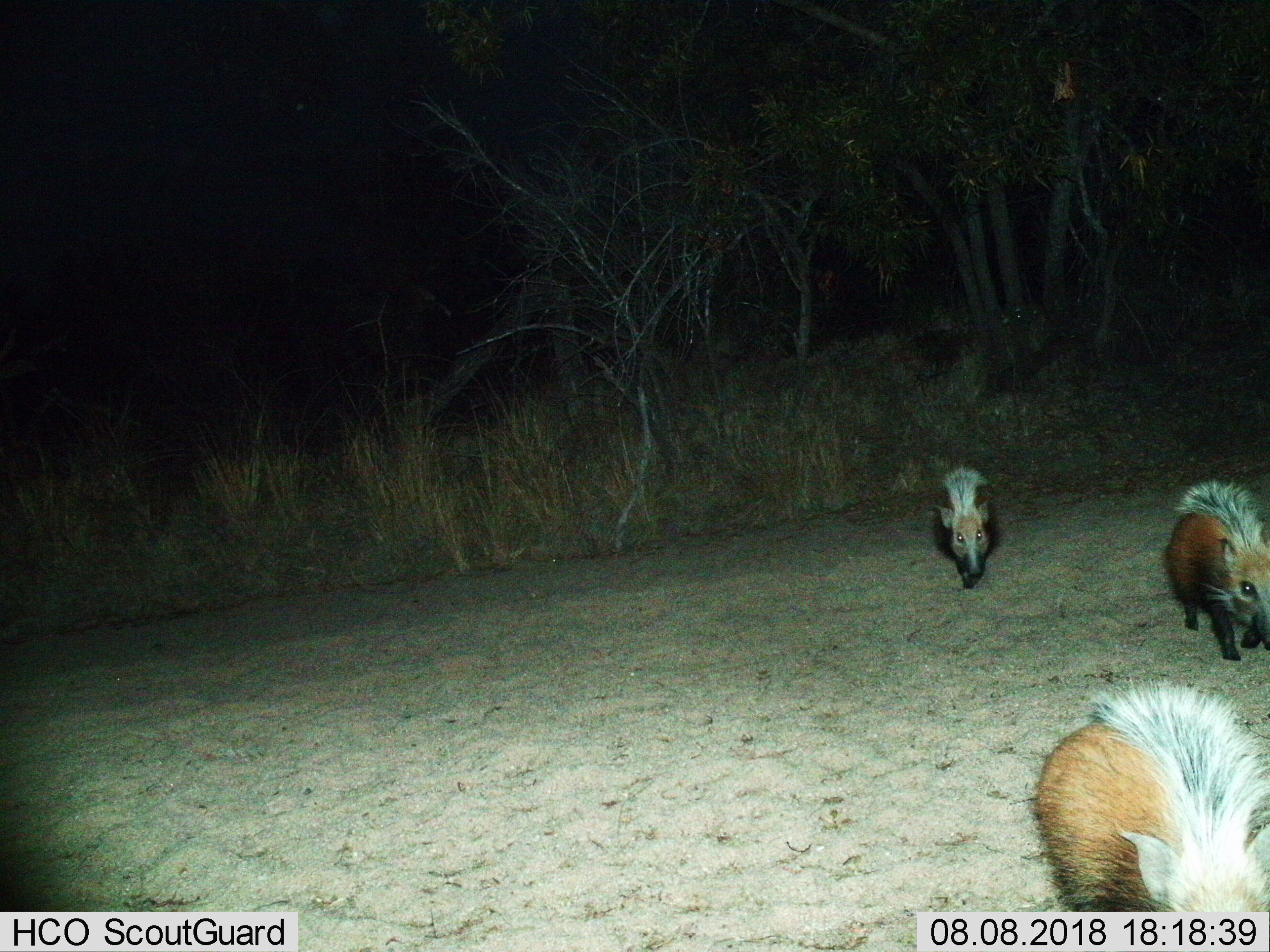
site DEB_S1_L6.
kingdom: Animalia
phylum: Chordata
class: Mammalia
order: Artiodactyla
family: Suidae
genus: Potamochoerus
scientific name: Potamochoerus larvatus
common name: bushpig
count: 3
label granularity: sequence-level